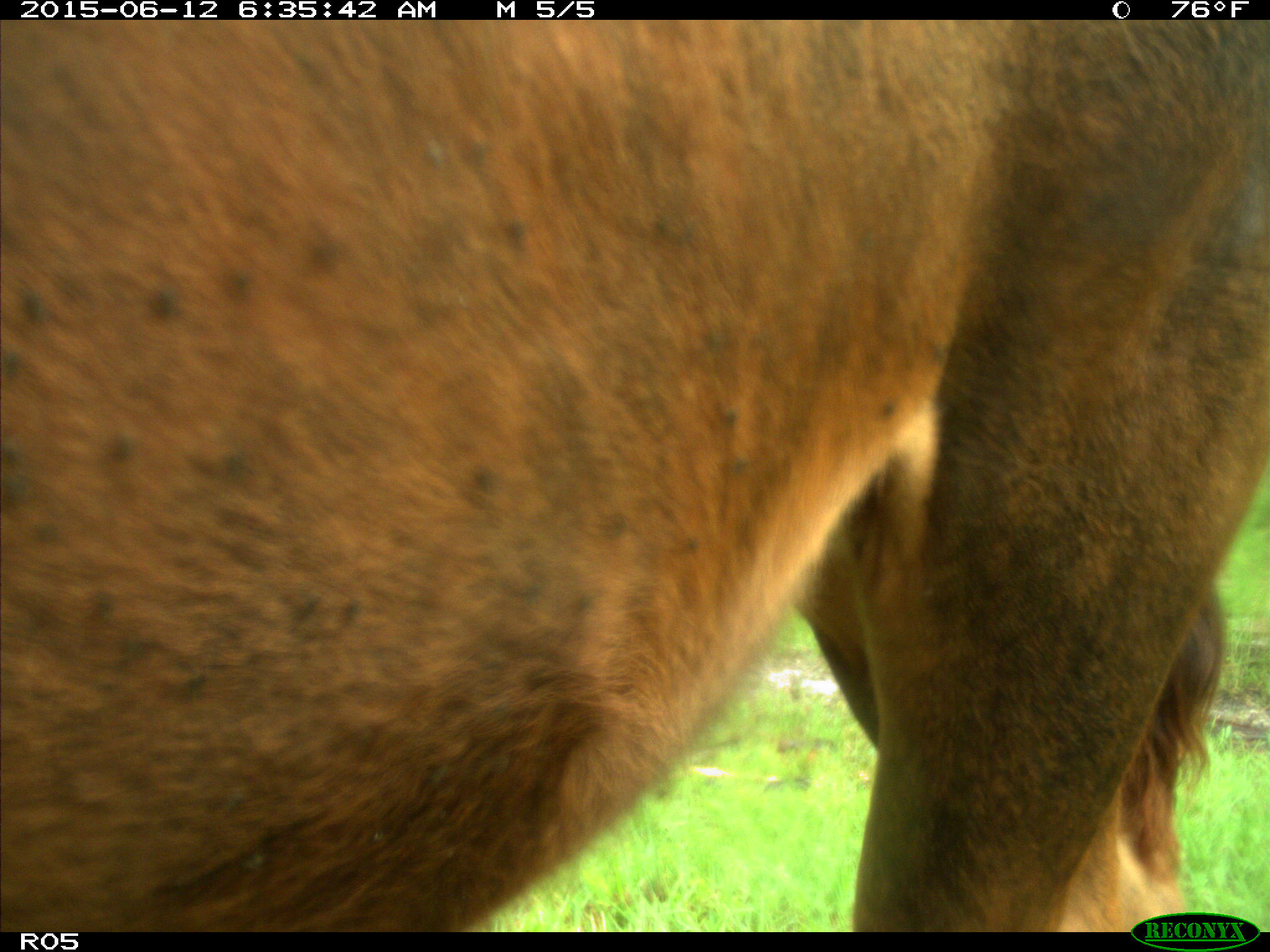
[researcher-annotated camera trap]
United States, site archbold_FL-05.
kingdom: Animalia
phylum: Chordata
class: Mammalia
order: Artiodactyla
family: Bovidae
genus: Bos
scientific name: Bos taurus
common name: domestic cow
Bos taurus (domestic cow).